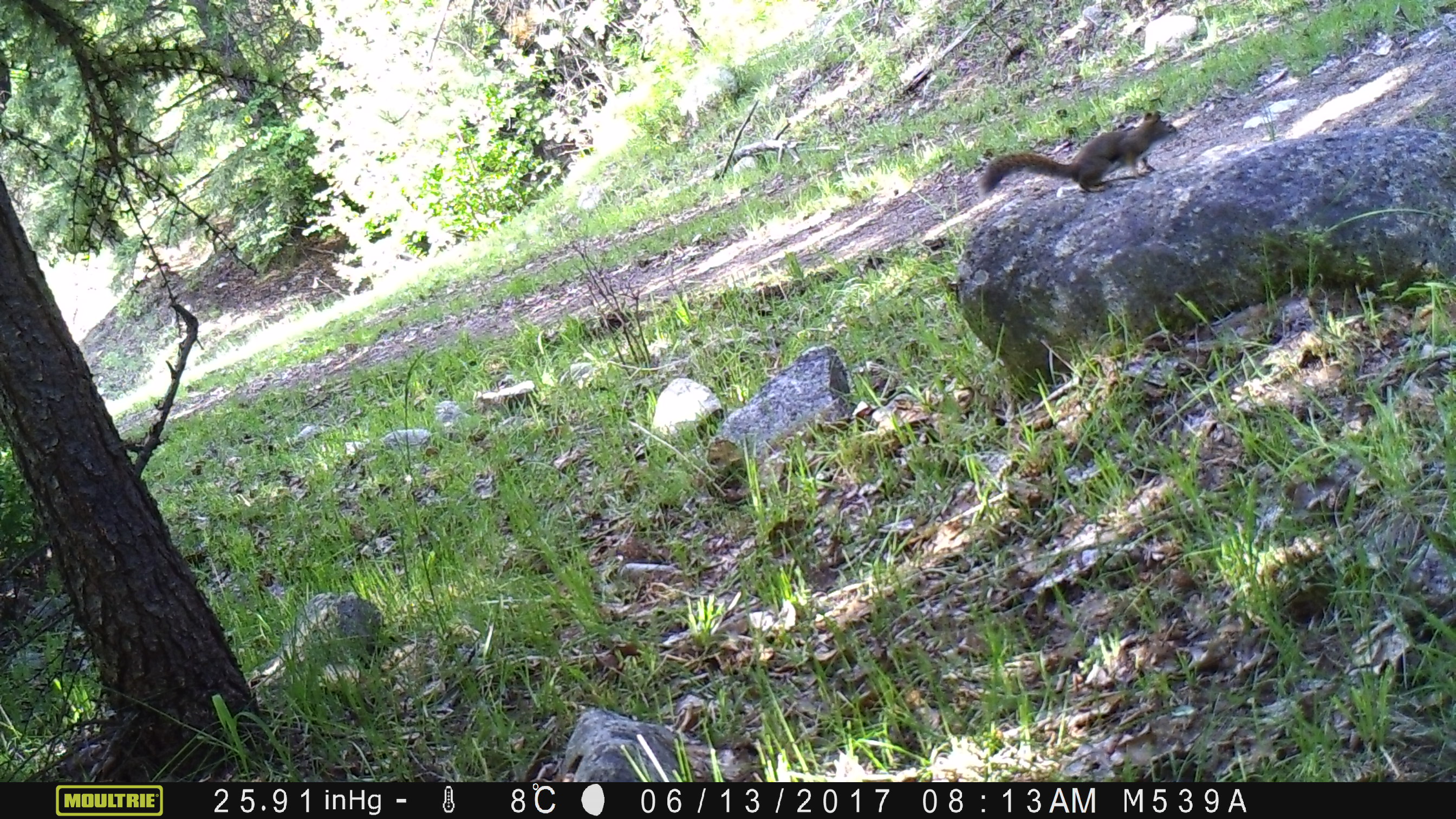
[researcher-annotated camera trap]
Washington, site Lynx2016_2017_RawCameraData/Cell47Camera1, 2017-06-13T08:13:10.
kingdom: Animalia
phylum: Chordata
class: Mammalia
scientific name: Mammalia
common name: small mammal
Small mammal (Mammalia). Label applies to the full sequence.